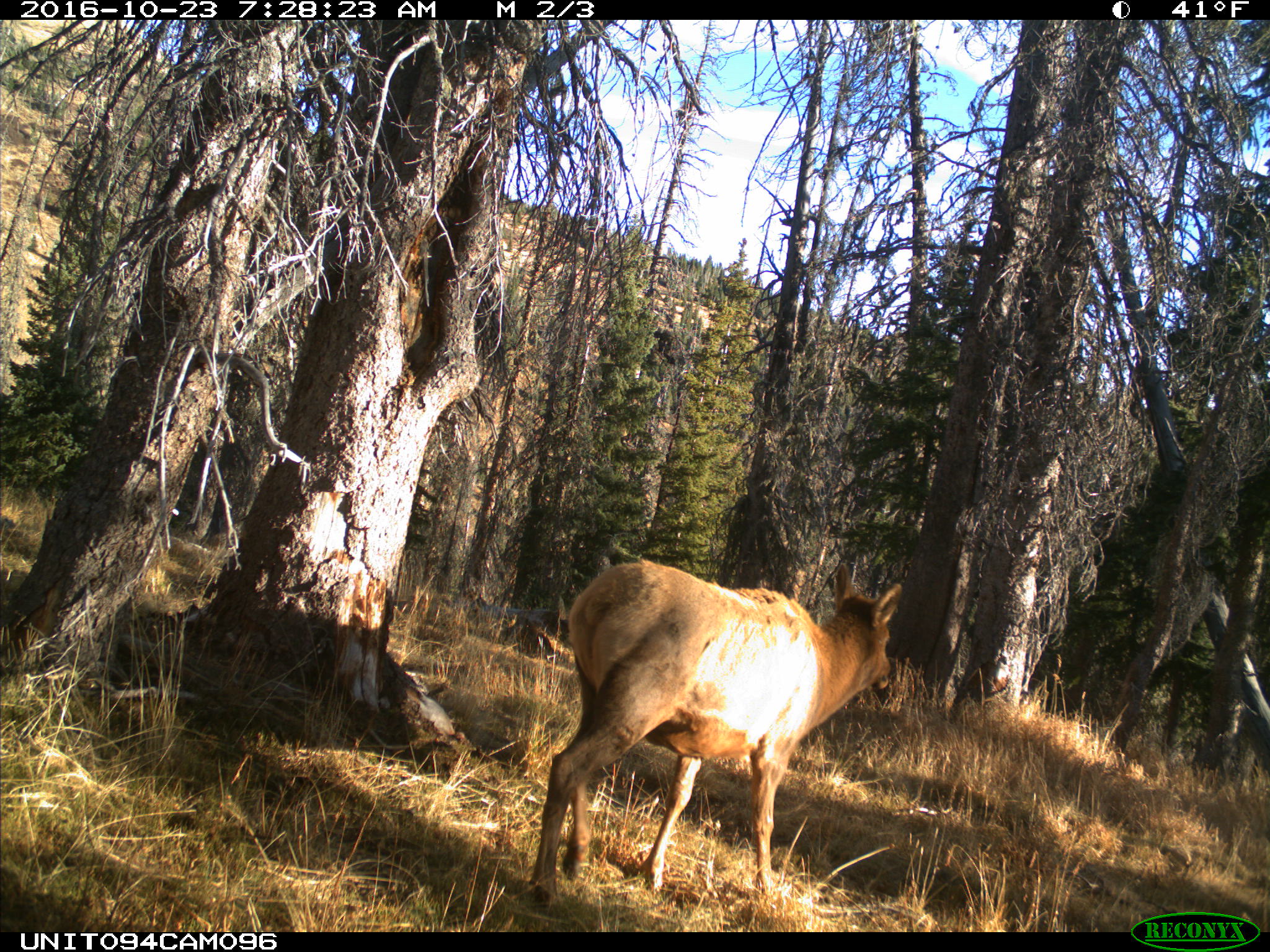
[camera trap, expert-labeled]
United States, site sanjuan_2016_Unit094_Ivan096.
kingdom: Animalia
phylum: Chordata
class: Mammalia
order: Artiodactyla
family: Cervidae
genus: Cervus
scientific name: Cervus elaphus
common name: red deer